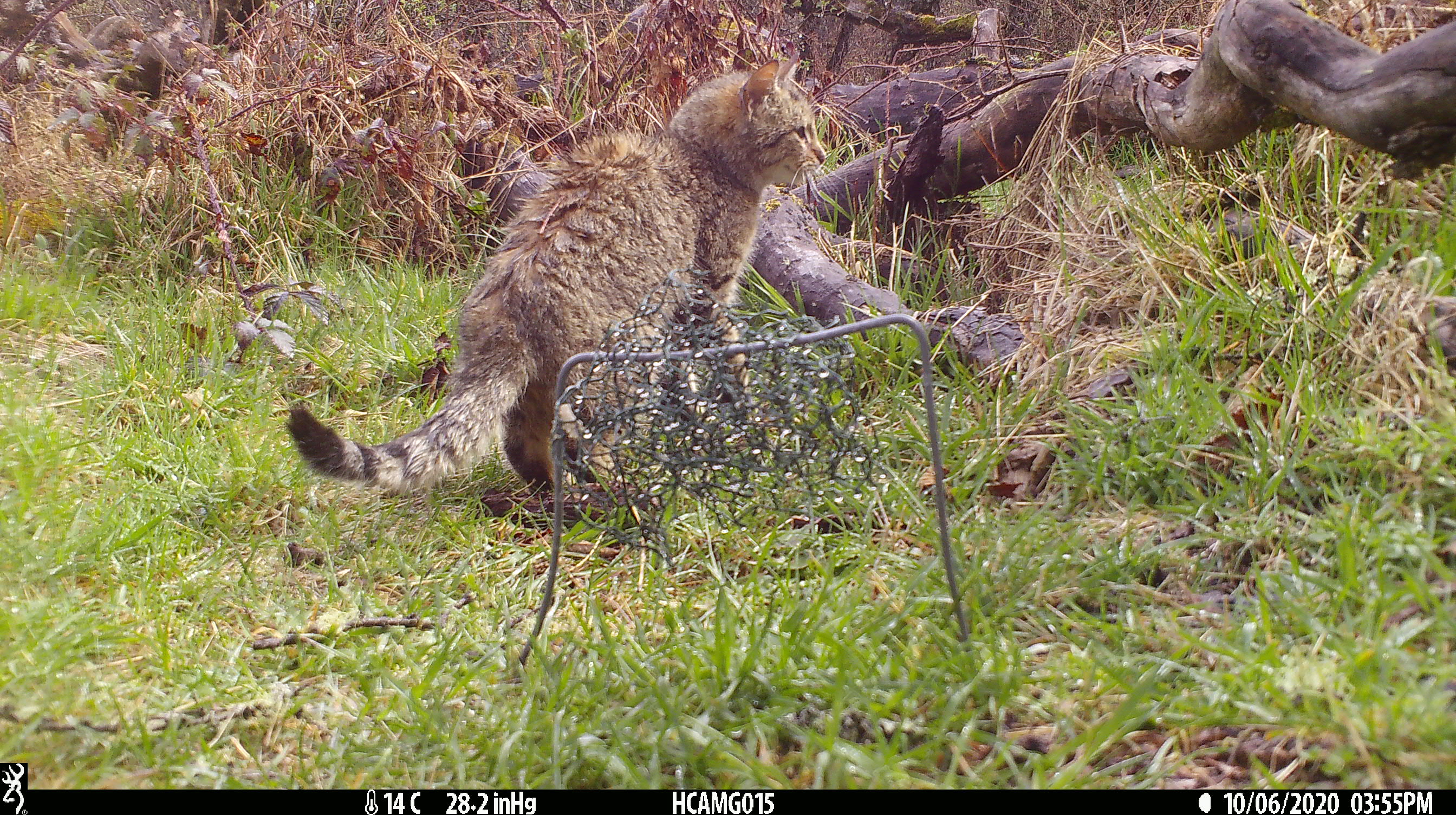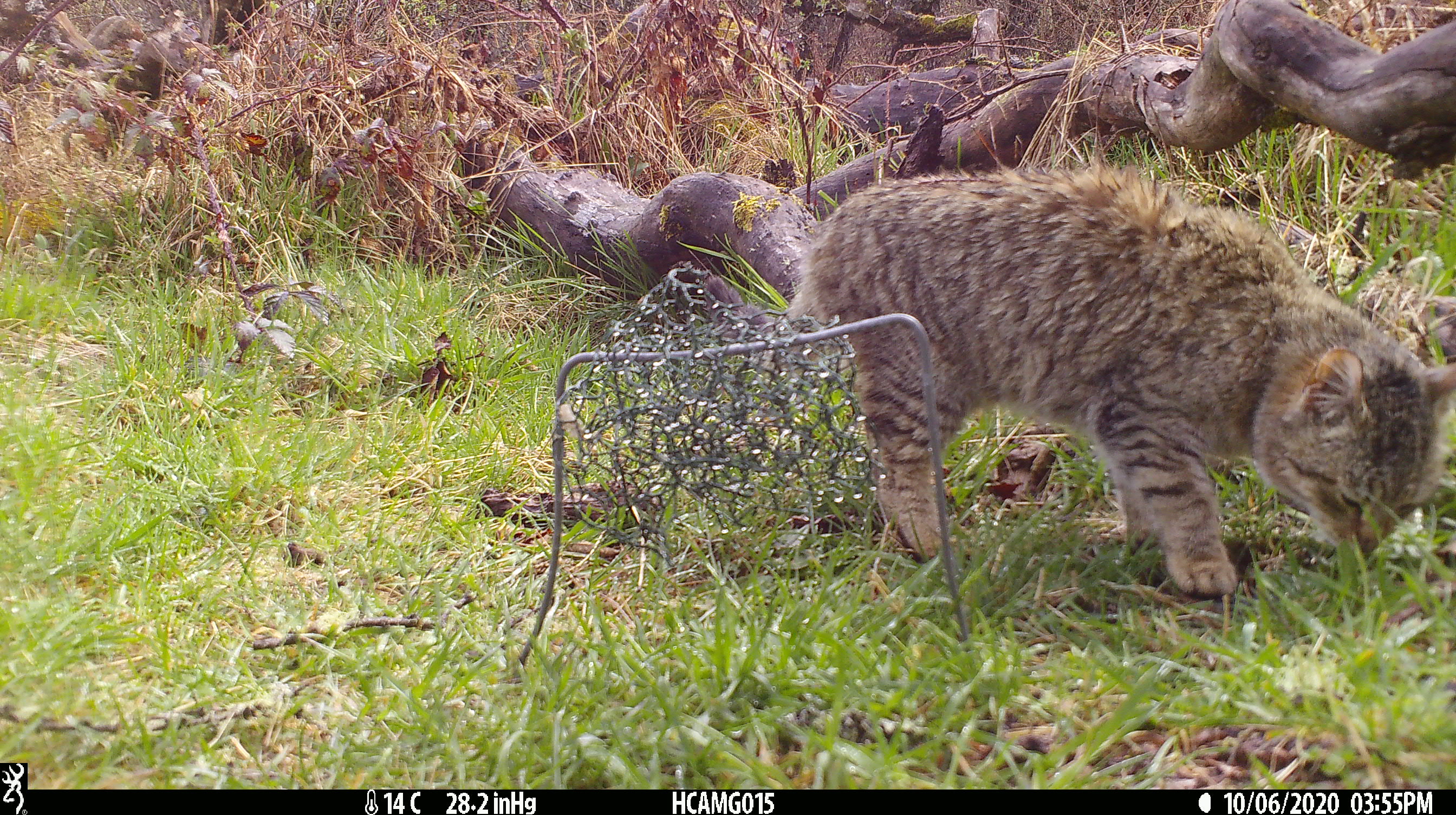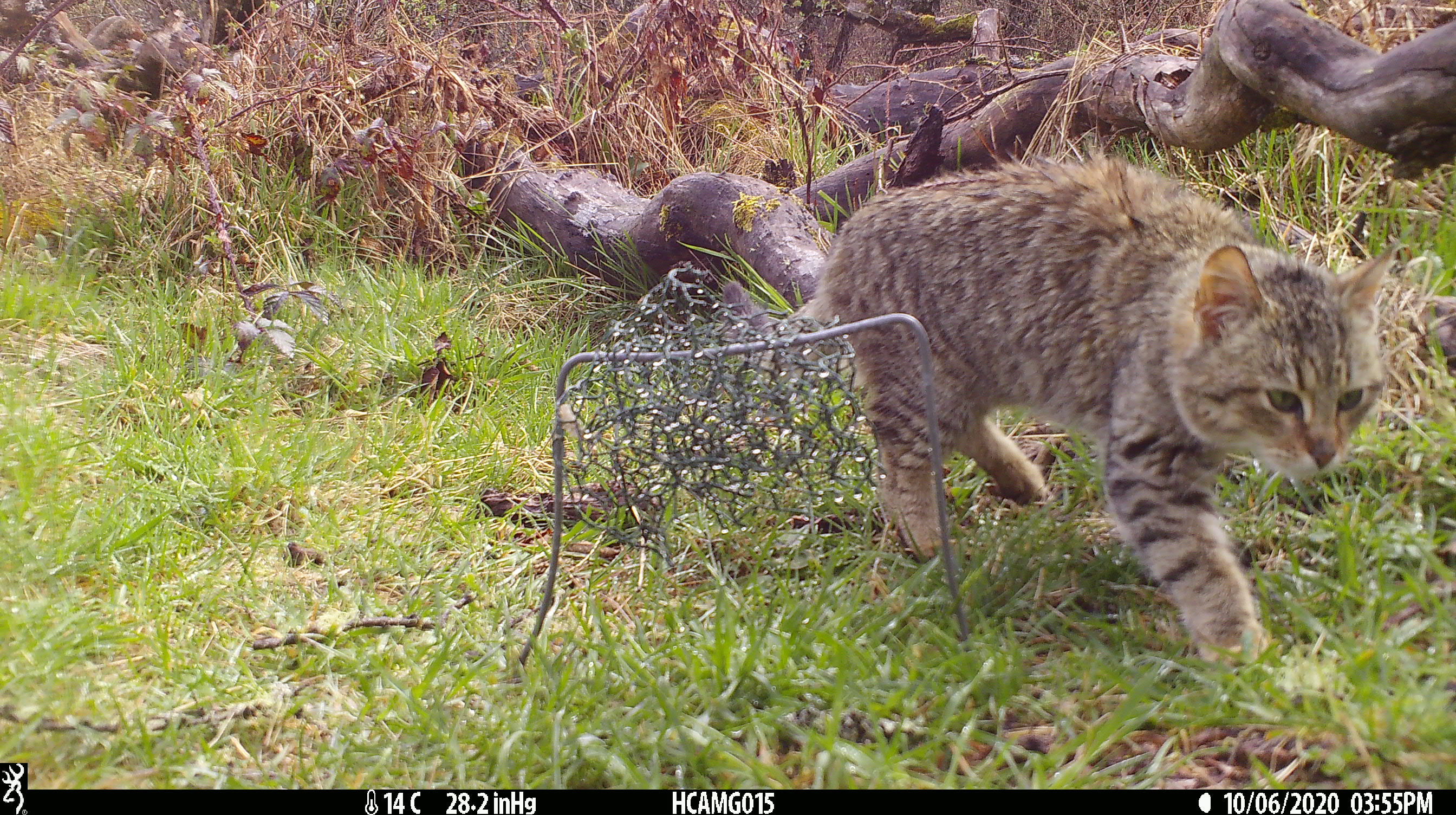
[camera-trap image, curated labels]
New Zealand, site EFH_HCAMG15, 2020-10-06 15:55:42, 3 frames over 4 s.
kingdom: Animalia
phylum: Chordata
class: Mammalia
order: Carnivora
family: Felidae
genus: Felis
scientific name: Felis catus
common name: domestic cat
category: cat